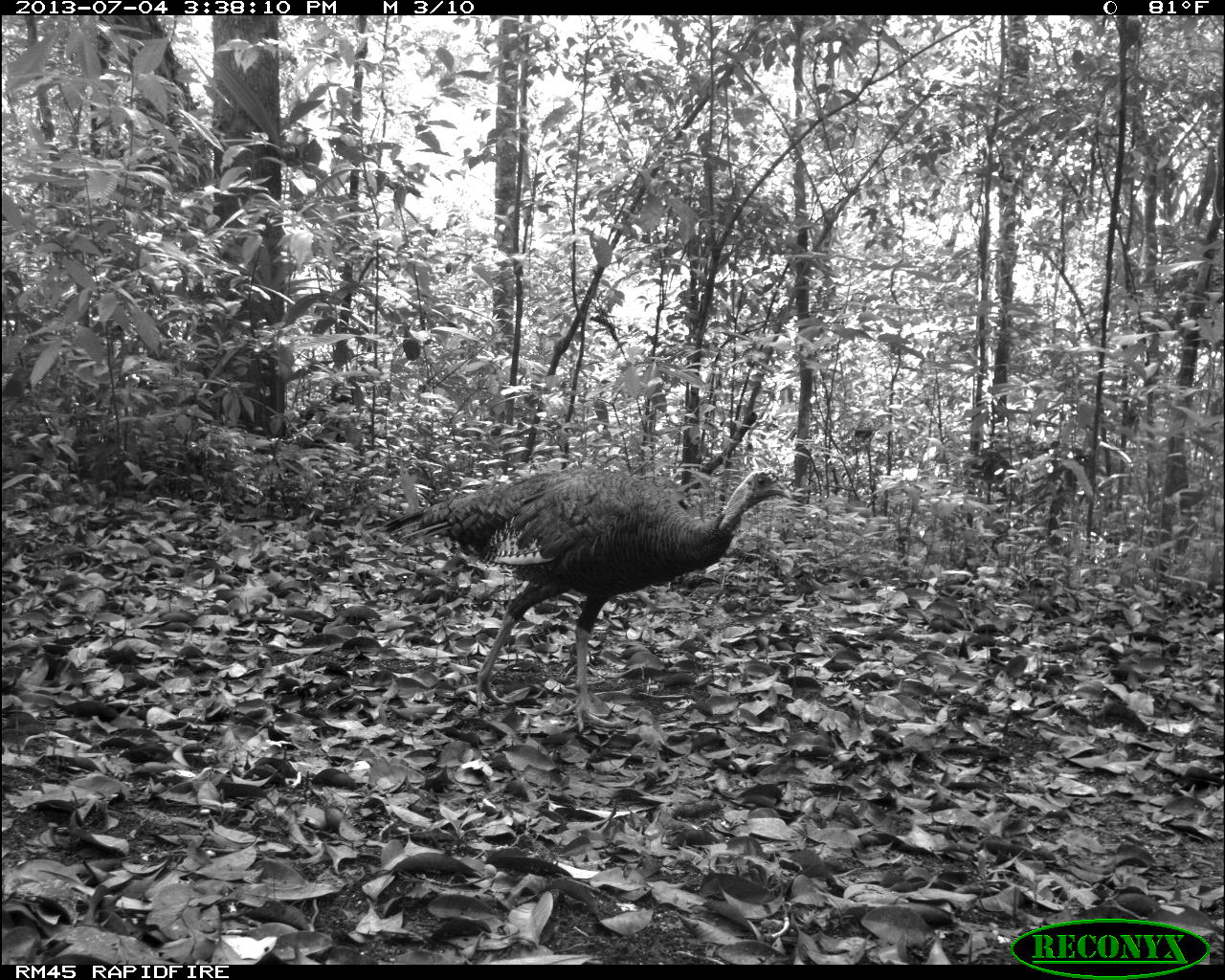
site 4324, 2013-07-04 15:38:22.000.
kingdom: Animalia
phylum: Chordata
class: Aves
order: Galliformes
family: Phasianidae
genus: Meleagris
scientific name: Meleagris ocellata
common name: ocellated turkey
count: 1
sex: female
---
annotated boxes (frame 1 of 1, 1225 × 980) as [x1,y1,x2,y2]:
meleagris ocellata: [379,466,793,733]